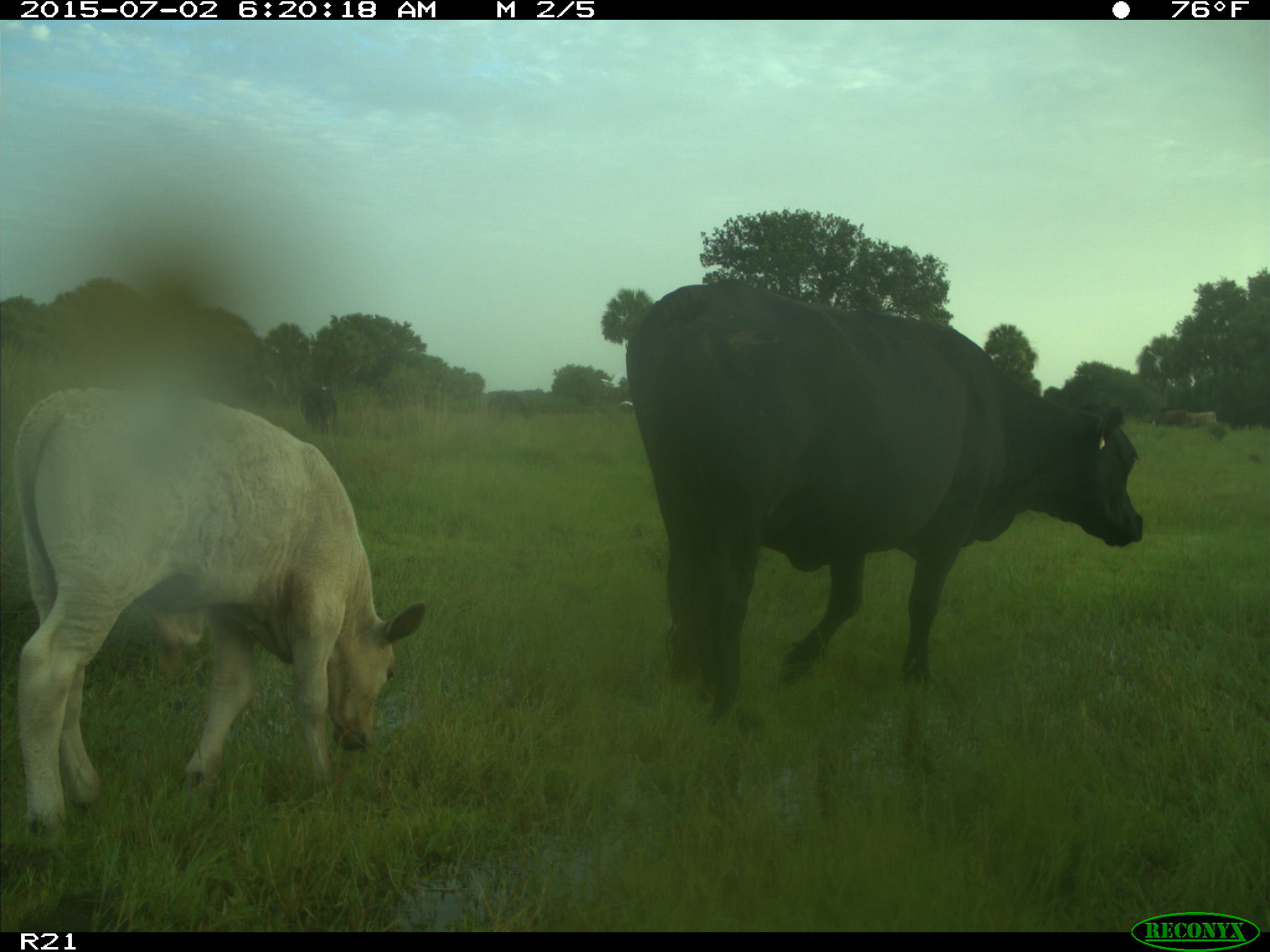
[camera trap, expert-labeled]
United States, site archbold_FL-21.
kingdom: Animalia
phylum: Chordata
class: Mammalia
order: Artiodactyla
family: Bovidae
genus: Bos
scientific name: Bos taurus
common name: domestic cow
Bos taurus (domestic cow).